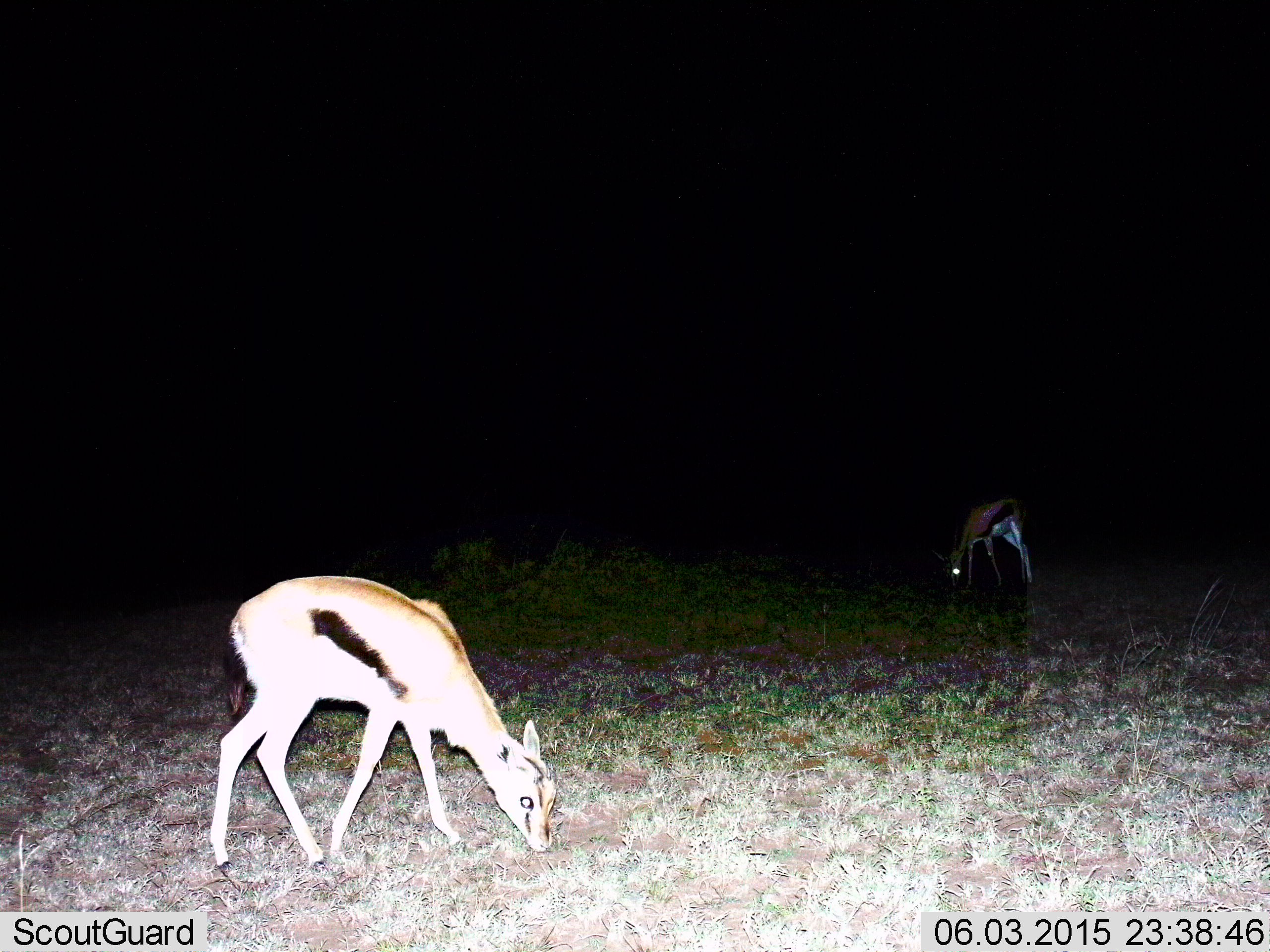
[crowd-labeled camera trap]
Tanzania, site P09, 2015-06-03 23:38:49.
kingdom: Animalia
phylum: Chordata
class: Mammalia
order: Artiodactyla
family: Bovidae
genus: Eudorcas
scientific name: Eudorcas thomsonii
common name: thomson's gazelle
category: gazellethomsons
Gazellethomsons (thomson's gazelle) (Eudorcas thomsonii), count 2. Behavior (volunteer vote fractions): standing 0%, resting 0%, moving 0%, interacting 0%. Young present (vote fraction): 10%. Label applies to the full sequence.